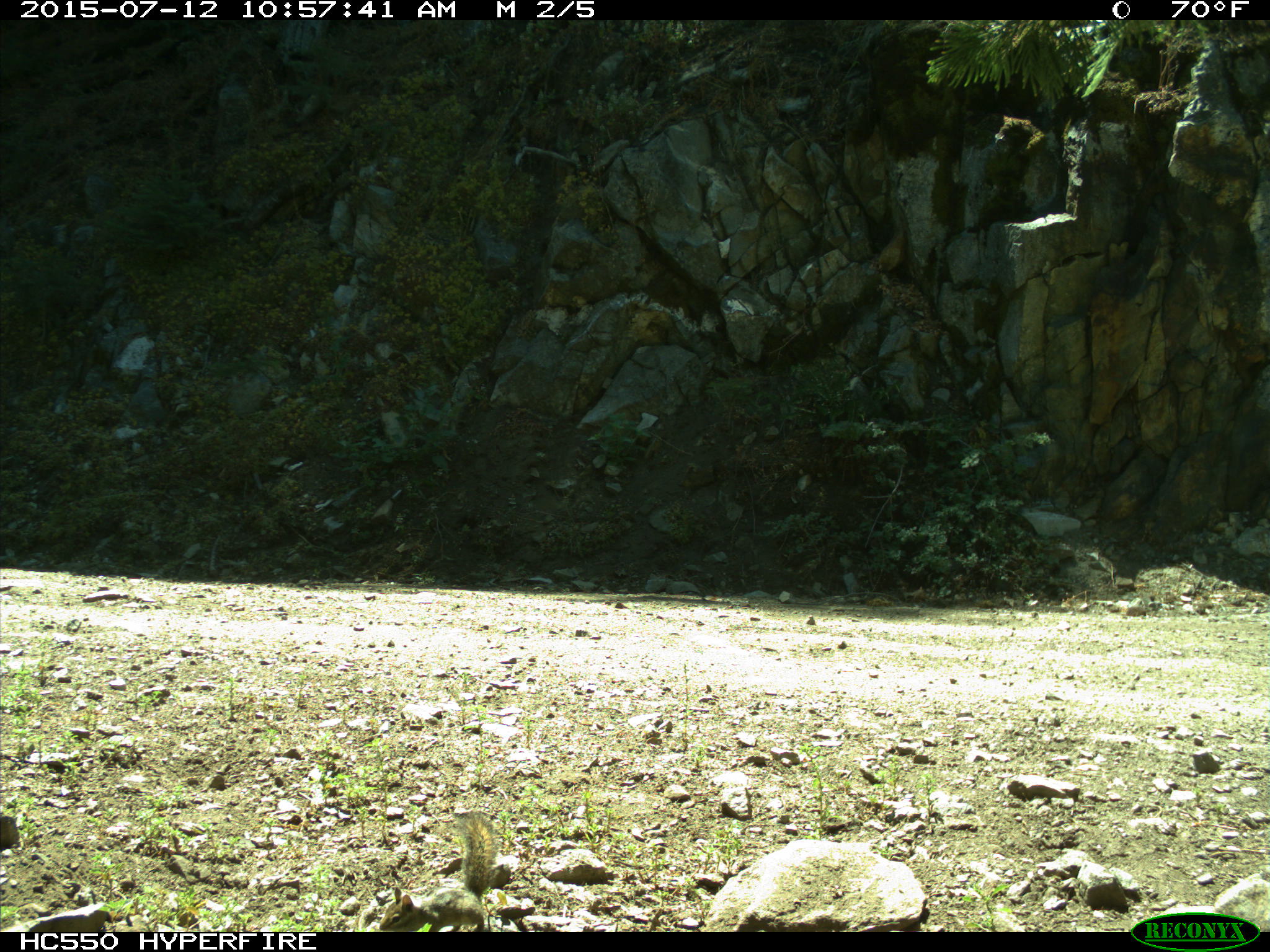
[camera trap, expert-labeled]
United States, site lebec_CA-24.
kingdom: Animalia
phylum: Chordata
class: Mammalia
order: Rodentia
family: Sciuridae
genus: Tamias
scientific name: Tamias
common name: chipmunk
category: unidentified chipmunk